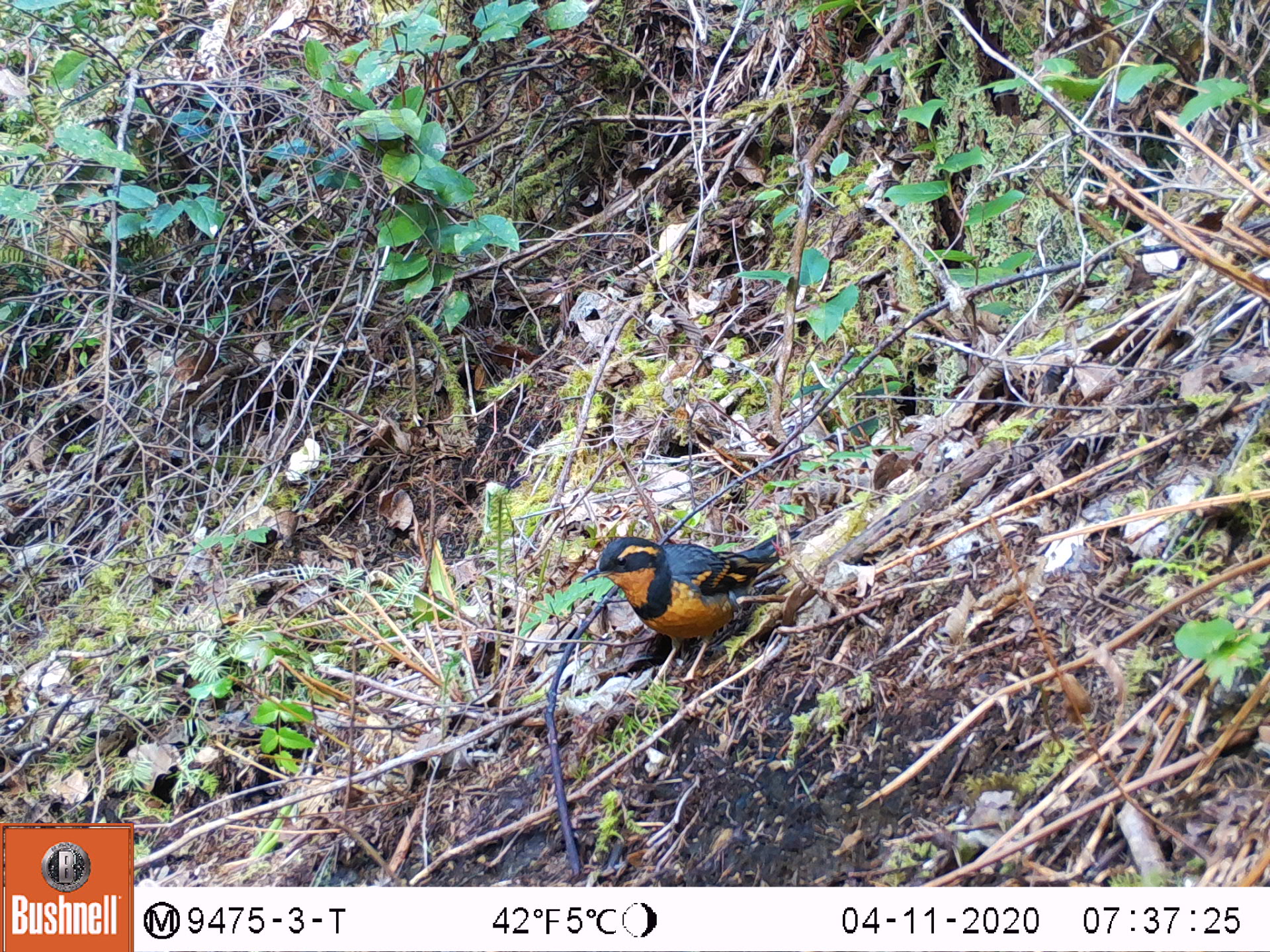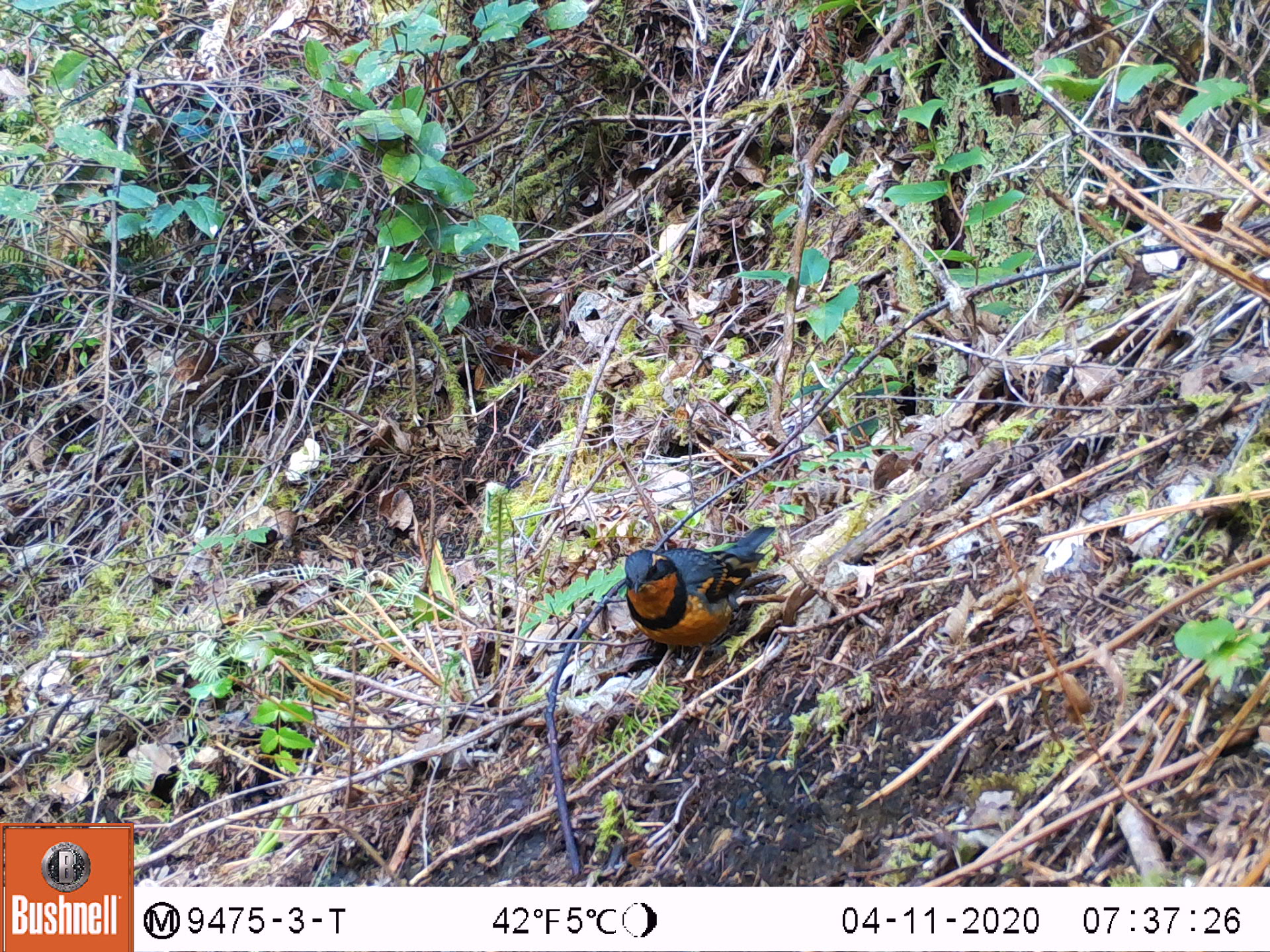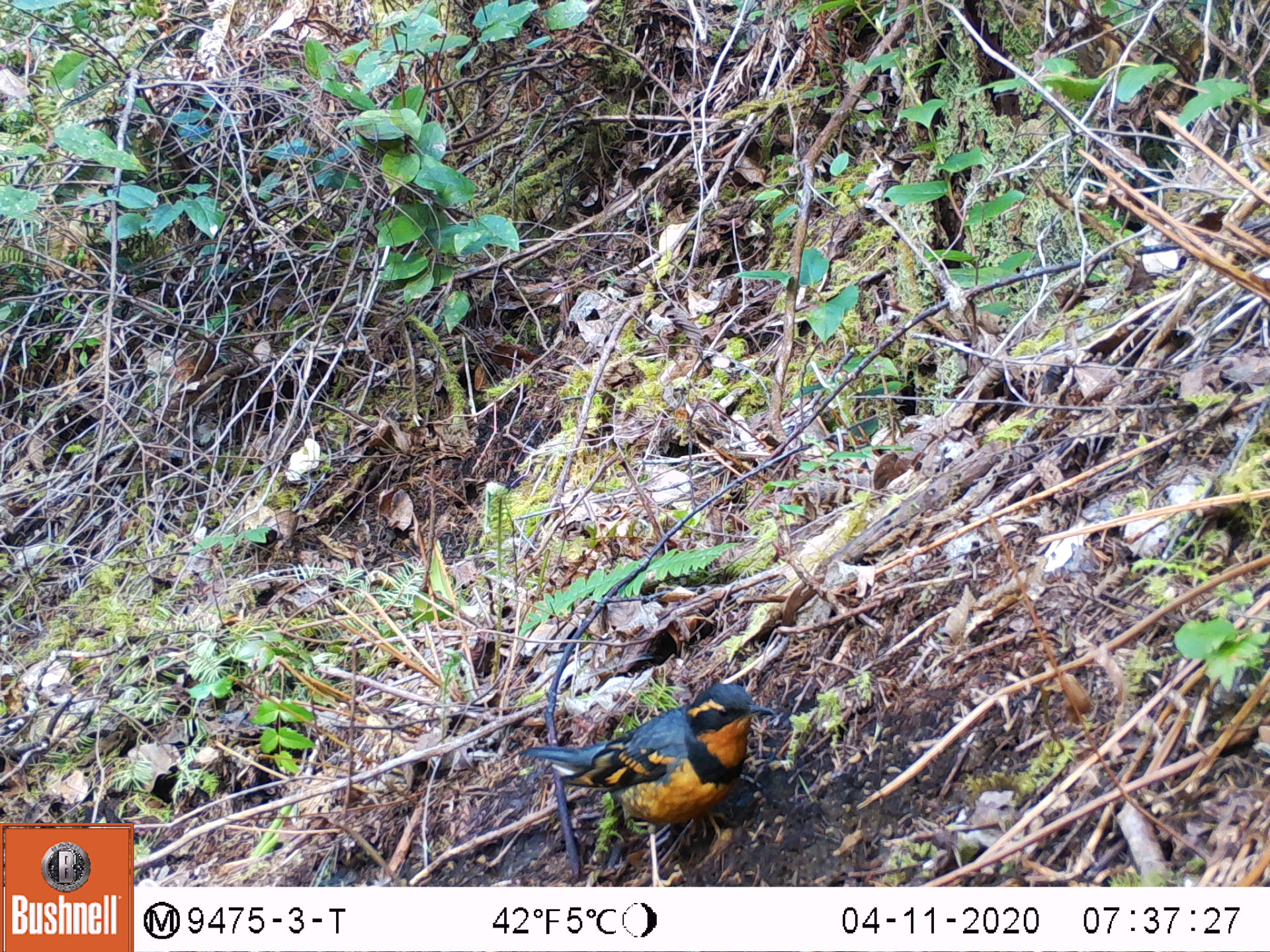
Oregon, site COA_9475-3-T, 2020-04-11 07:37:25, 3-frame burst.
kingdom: Animalia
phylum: Chordata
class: Aves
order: Passeriformes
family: Turdidae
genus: Ixoreus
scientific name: Ixoreus naevius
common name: varied thrush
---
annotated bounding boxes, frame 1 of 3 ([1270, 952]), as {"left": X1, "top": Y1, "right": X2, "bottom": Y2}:
varied thrush: {"left": 580, "top": 533, "right": 801, "bottom": 675}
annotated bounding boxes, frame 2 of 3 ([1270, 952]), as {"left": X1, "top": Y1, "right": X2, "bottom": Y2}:
varied thrush: {"left": 624, "top": 523, "right": 777, "bottom": 688}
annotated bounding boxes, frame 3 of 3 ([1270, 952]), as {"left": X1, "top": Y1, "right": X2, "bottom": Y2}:
varied thrush: {"left": 523, "top": 679, "right": 774, "bottom": 880}